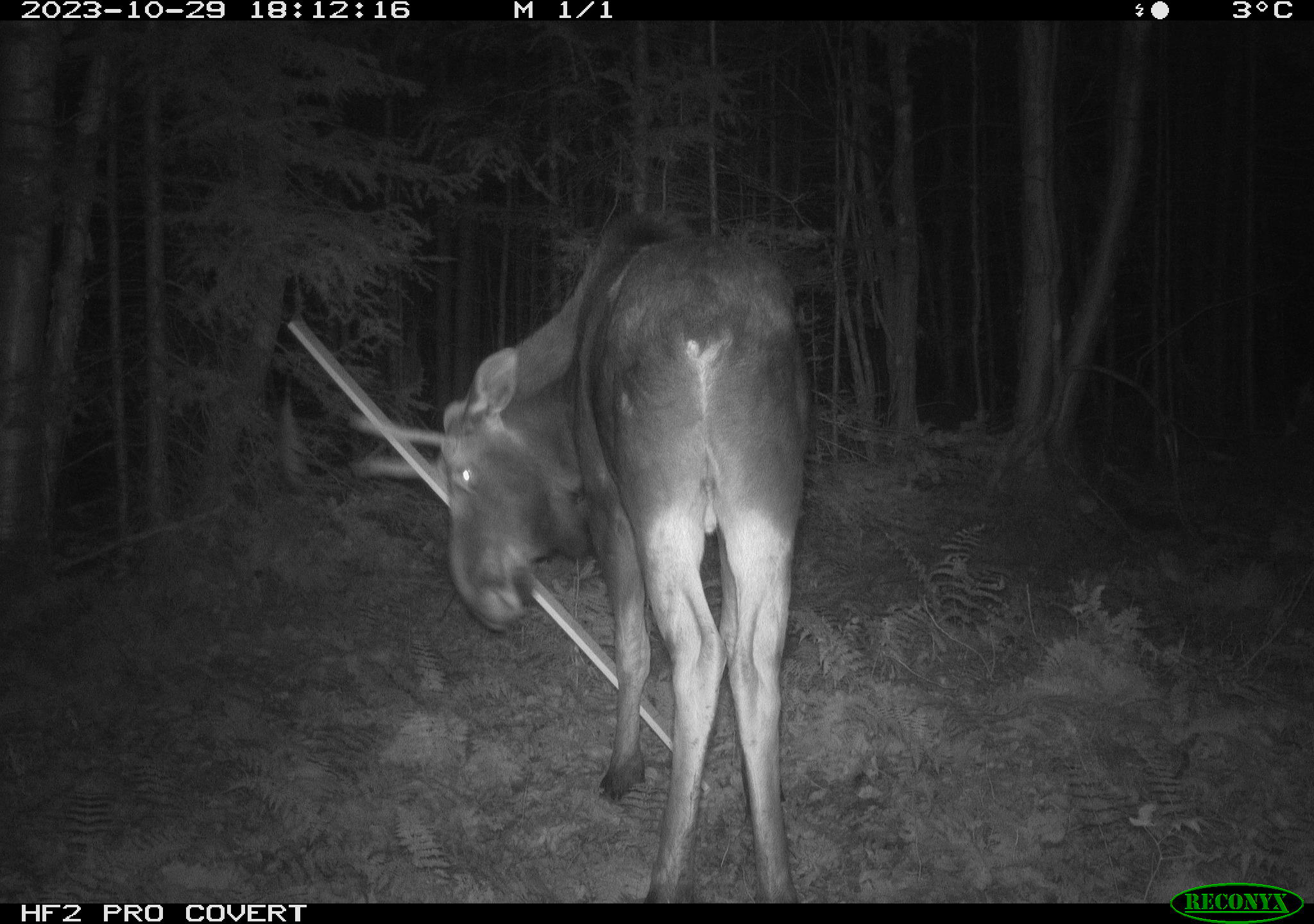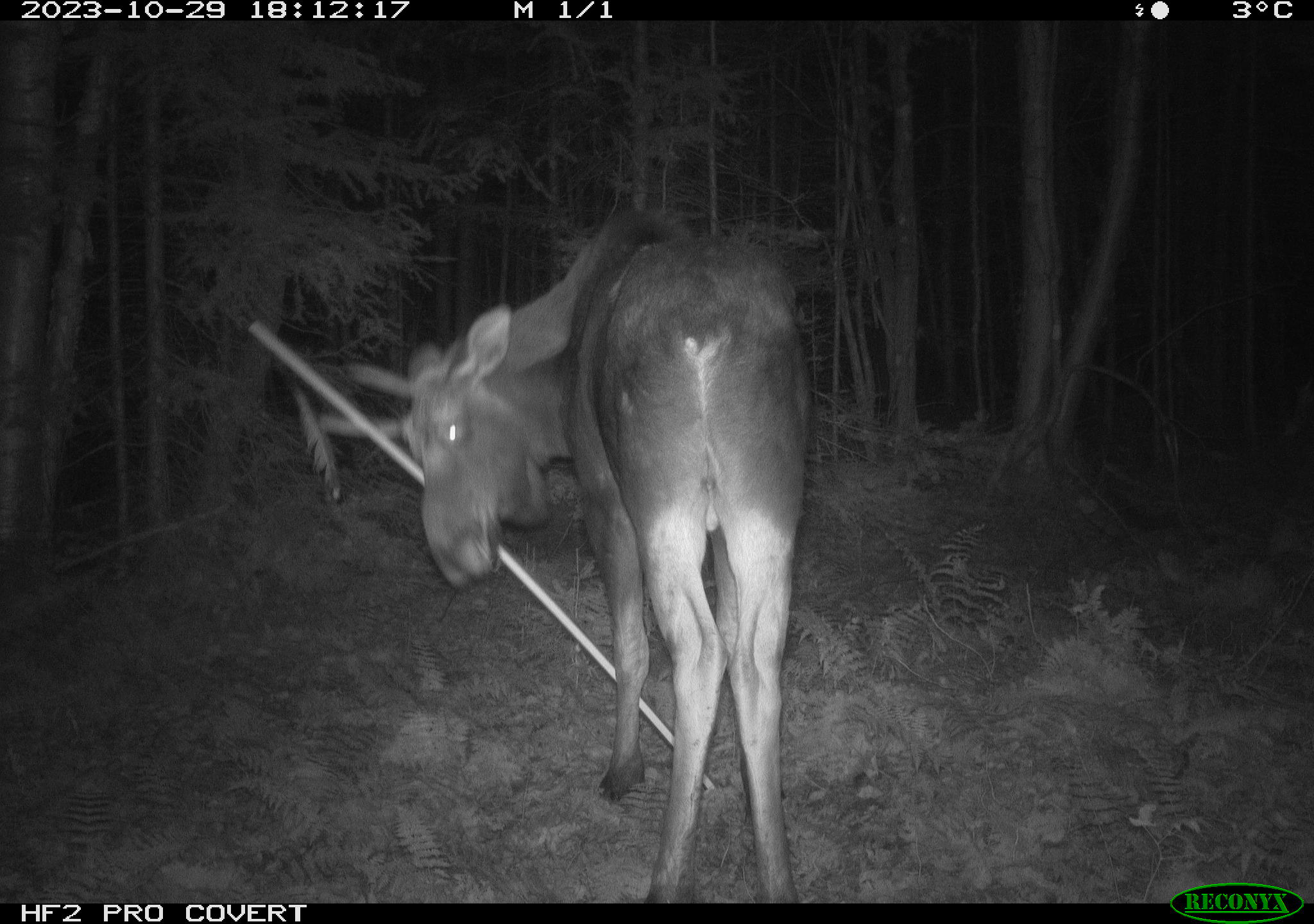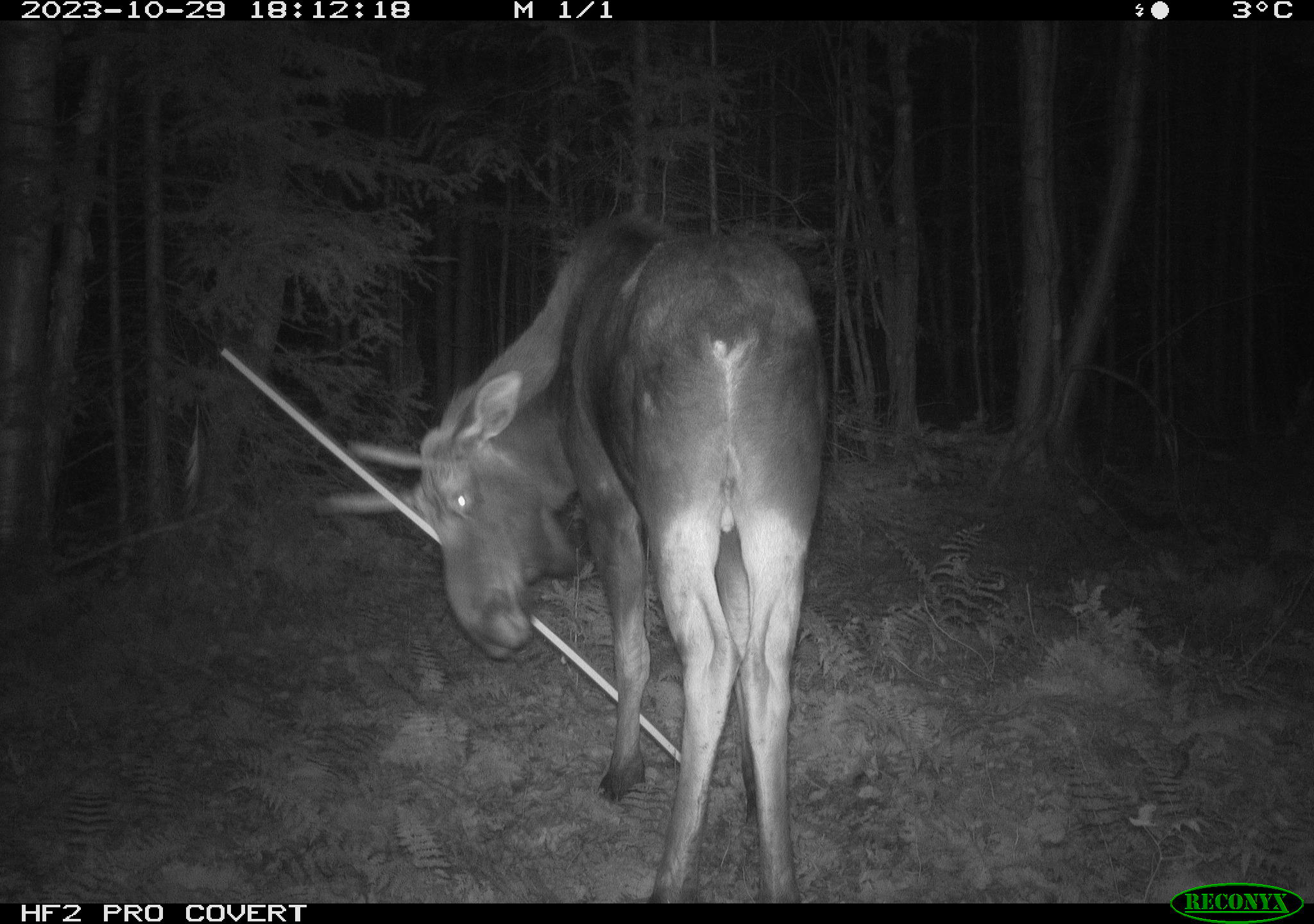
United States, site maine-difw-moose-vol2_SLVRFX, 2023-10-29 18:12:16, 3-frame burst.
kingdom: Animalia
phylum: Chordata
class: Mammalia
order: Artiodactyla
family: Cervidae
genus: Alces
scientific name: Alces alces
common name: moose